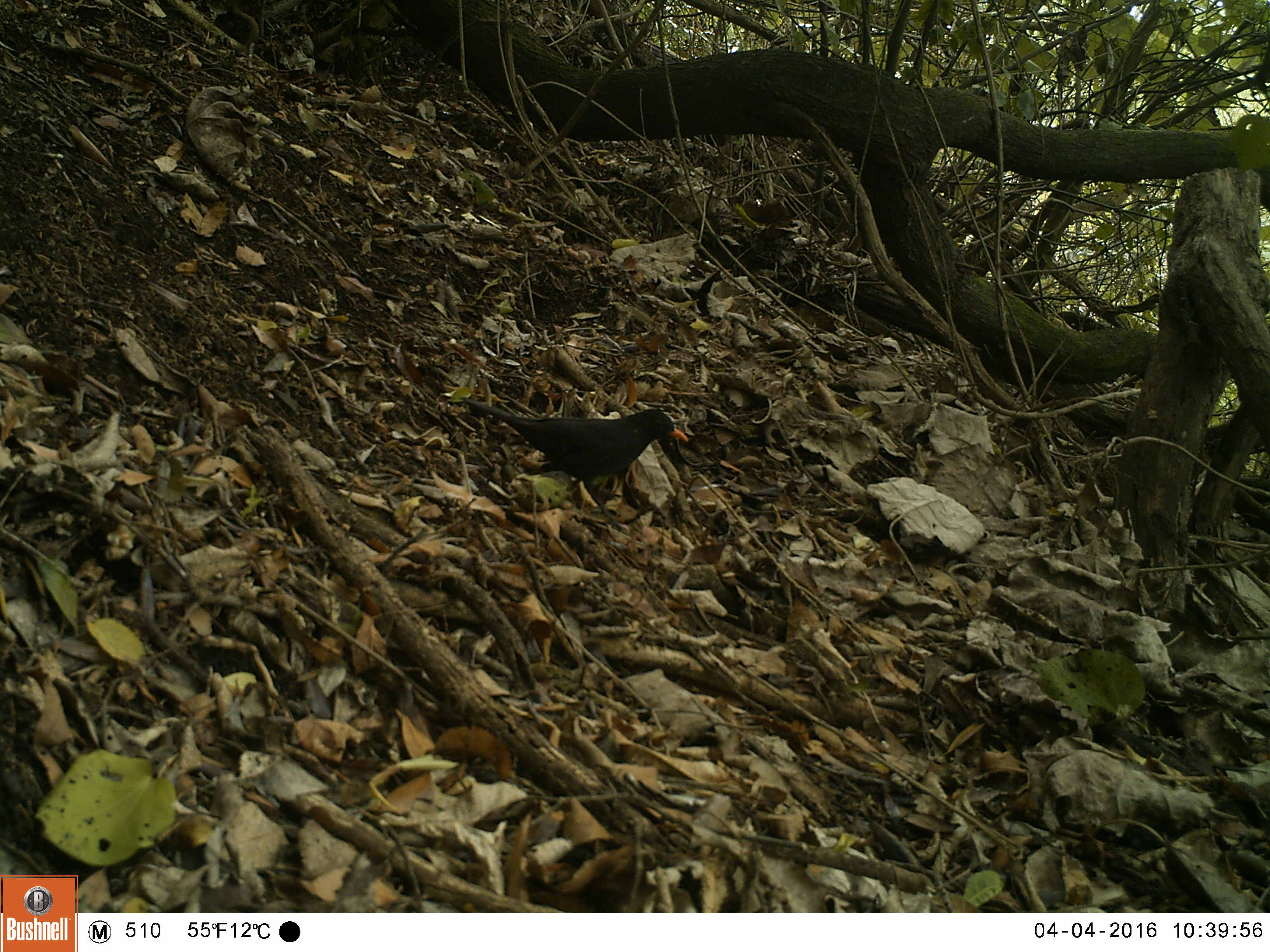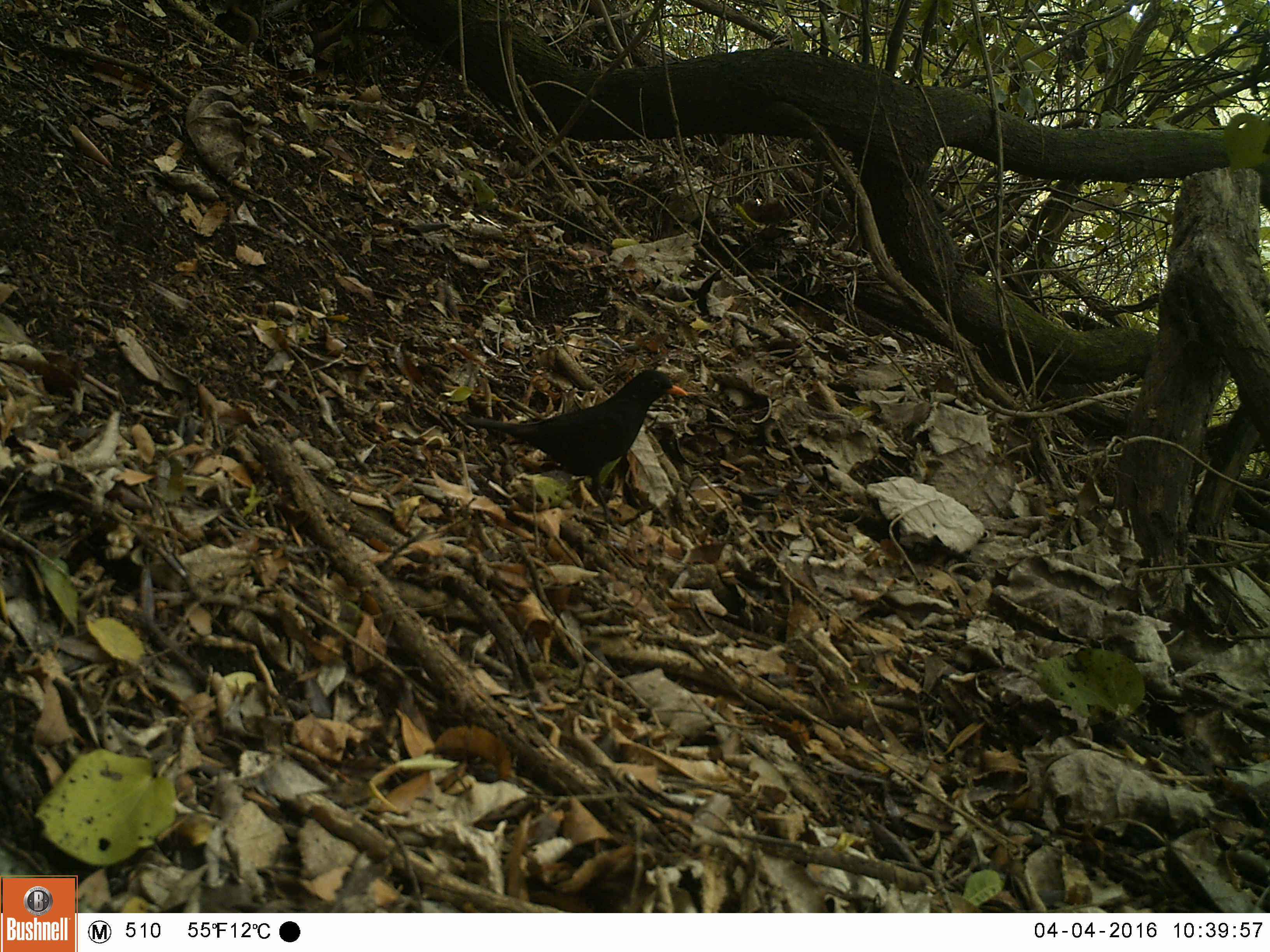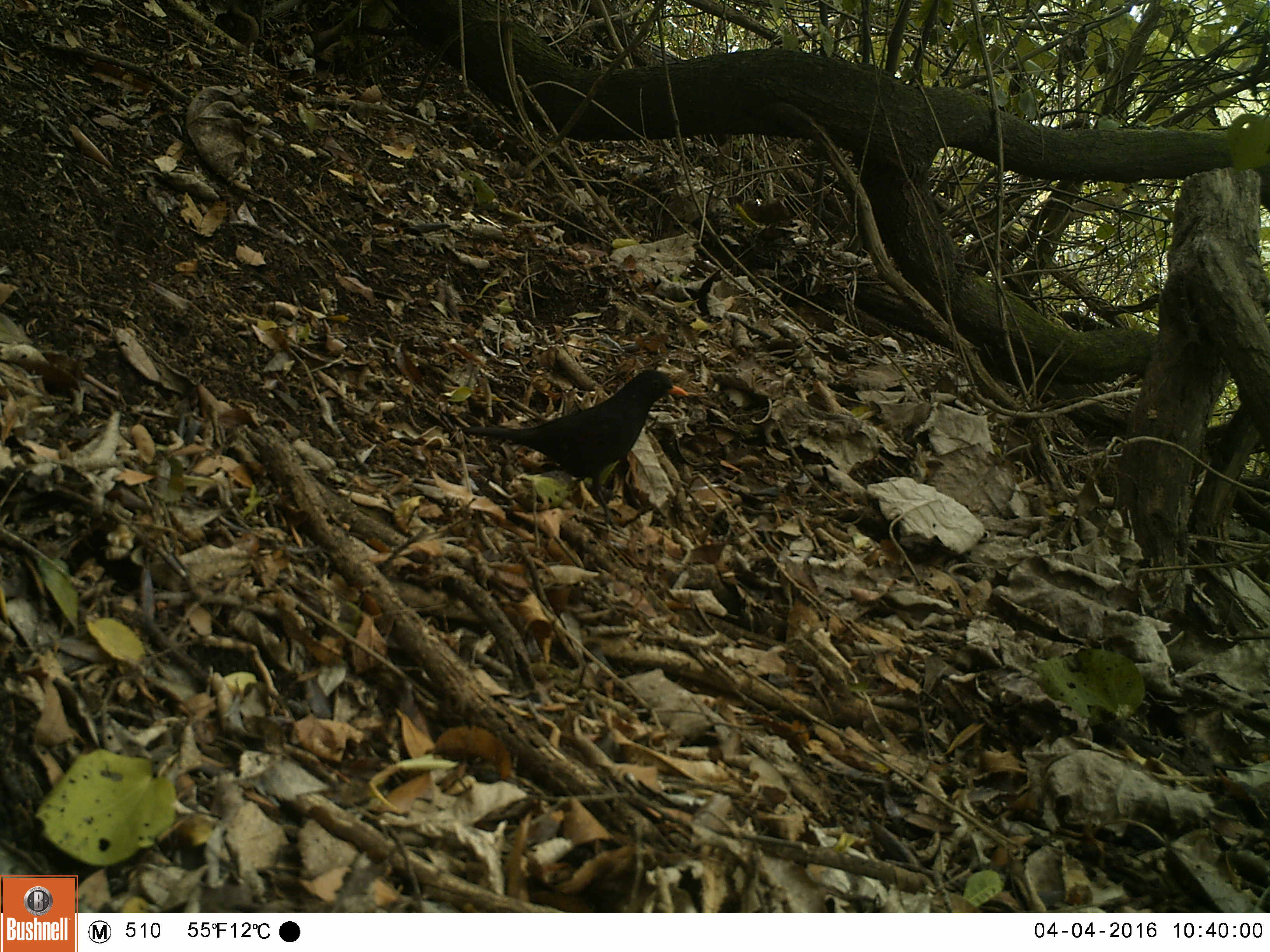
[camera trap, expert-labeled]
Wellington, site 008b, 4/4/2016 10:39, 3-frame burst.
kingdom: Animalia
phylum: Chordata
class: Aves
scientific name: Aves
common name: bird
Bird (Aves).